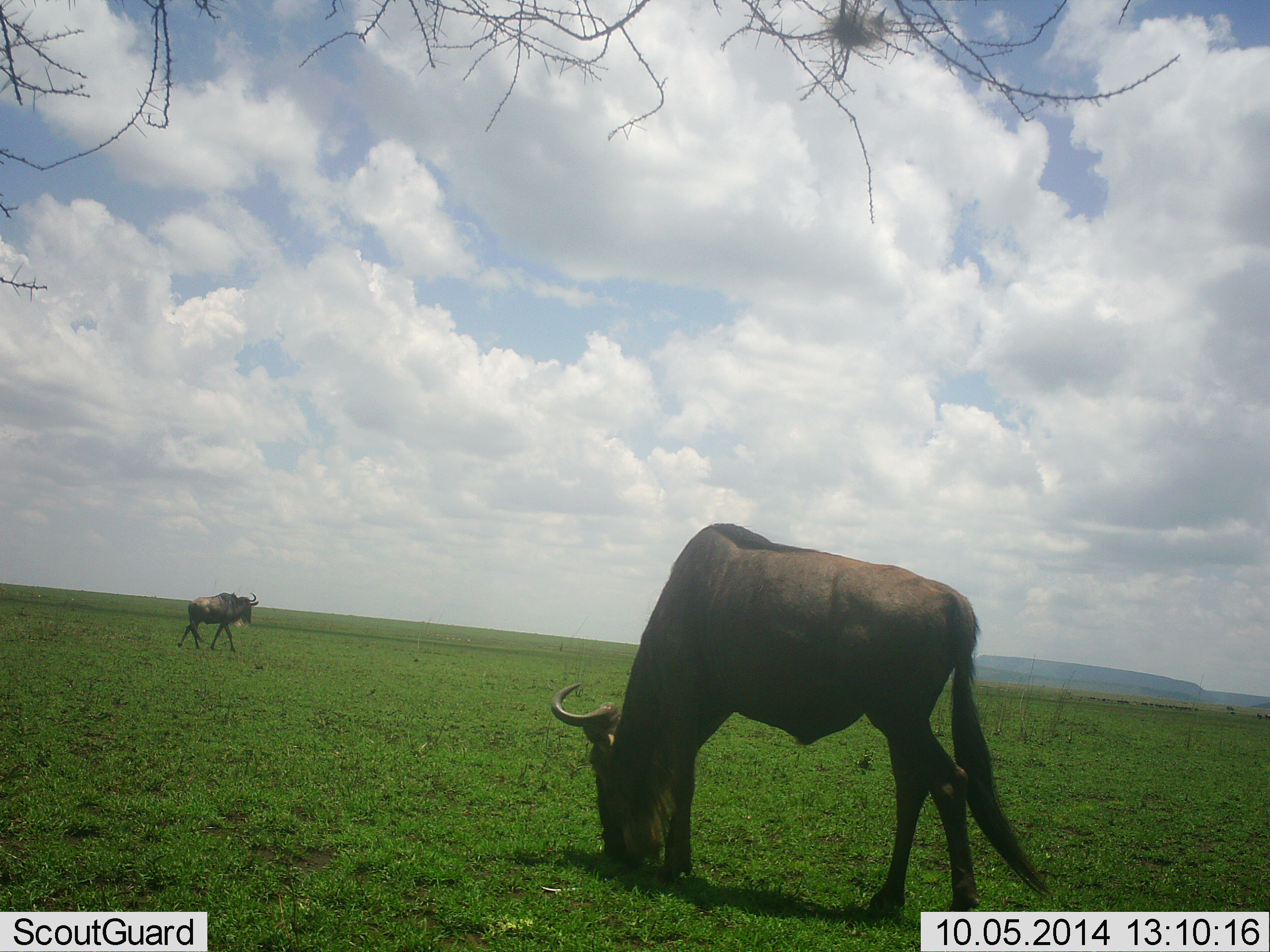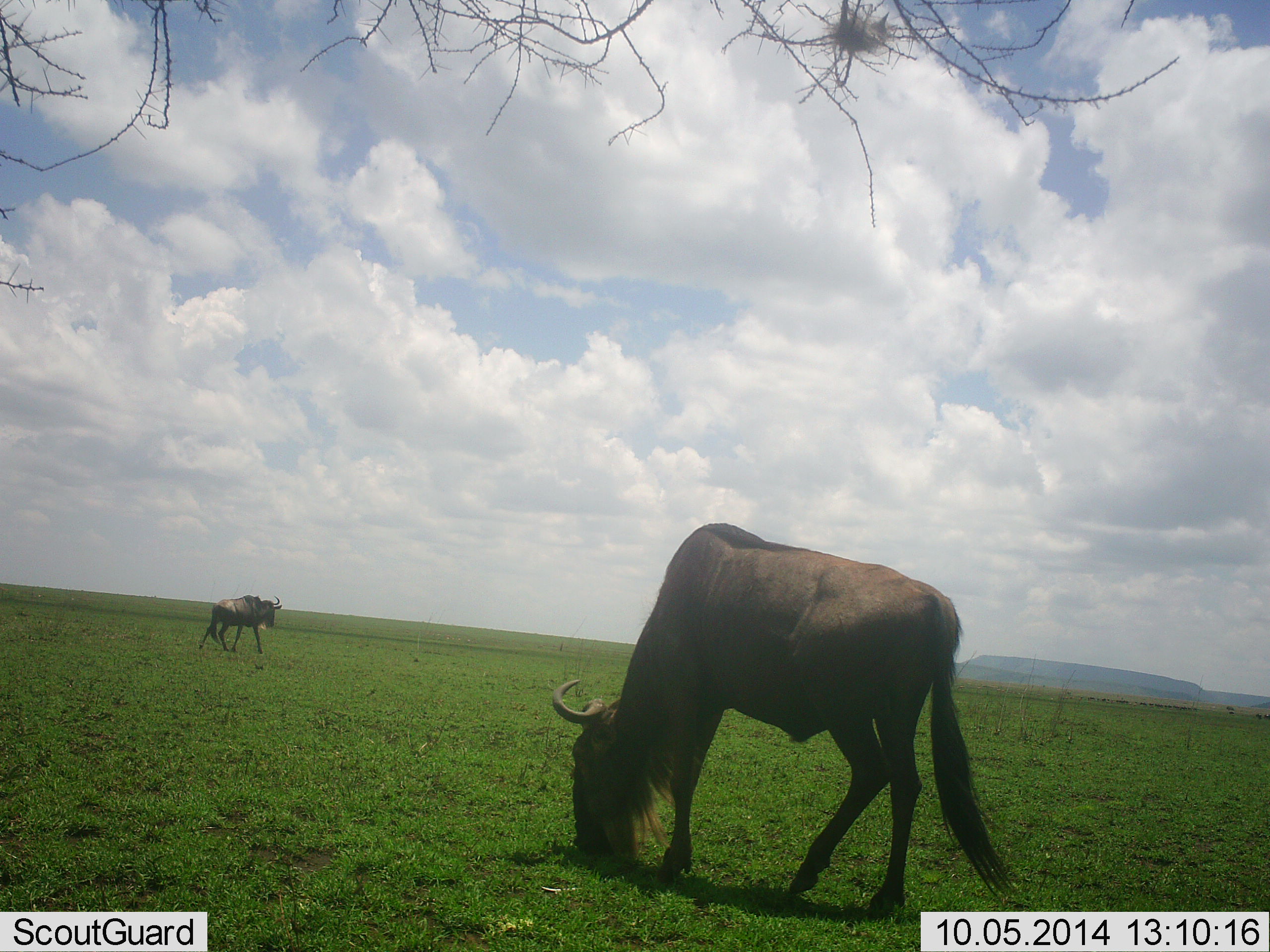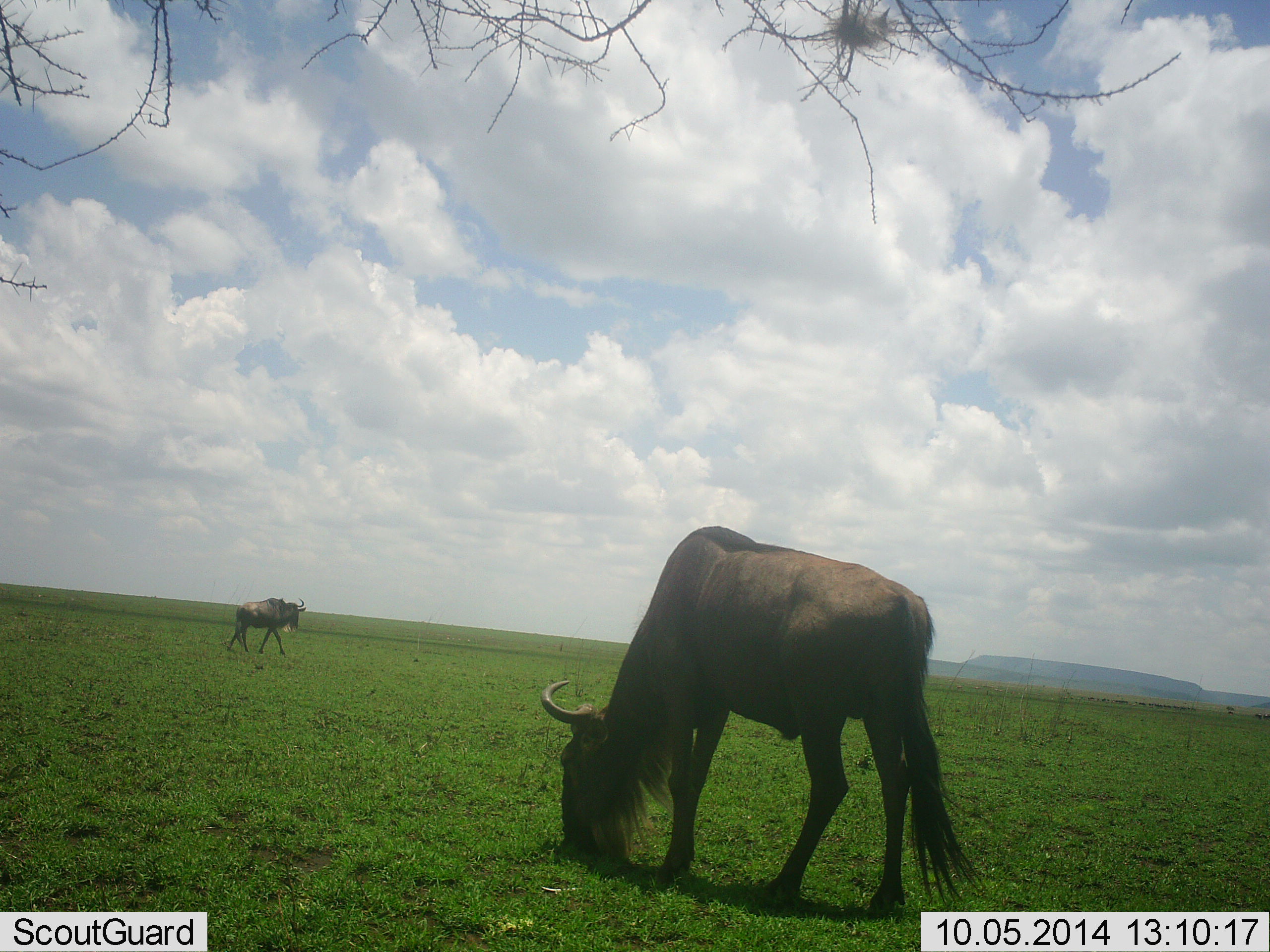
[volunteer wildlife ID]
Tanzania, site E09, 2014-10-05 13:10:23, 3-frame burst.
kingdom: Animalia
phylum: Chordata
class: Mammalia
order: Artiodactyla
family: Bovidae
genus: Connochaetes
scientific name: Connochaetes taurinus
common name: blue wildebeest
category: wildebeest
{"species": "wildebeest (blue wildebeest) (Connochaetes taurinus)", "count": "2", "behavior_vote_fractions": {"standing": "30%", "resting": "0%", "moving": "90%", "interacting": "0%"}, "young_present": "0%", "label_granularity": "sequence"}